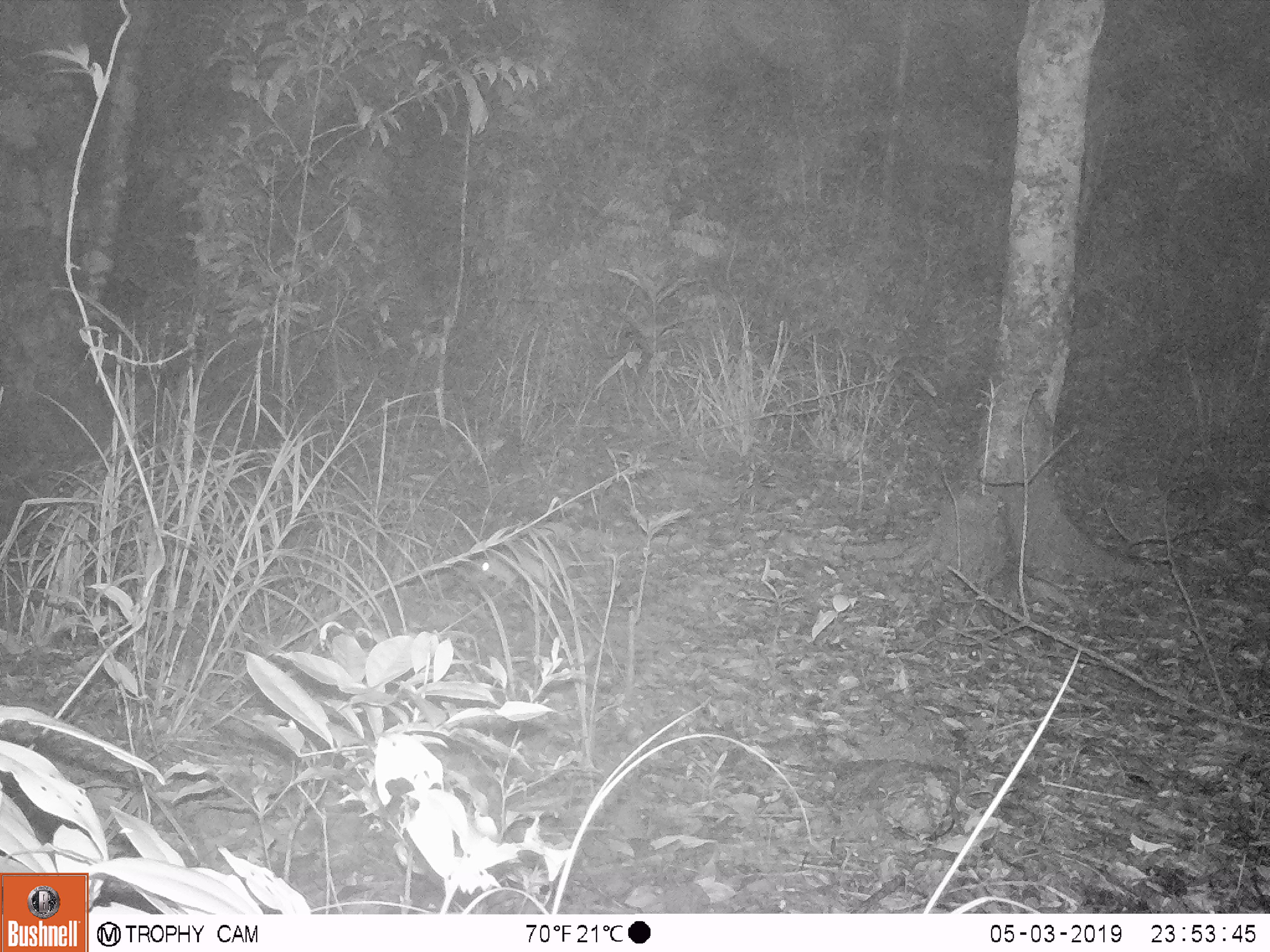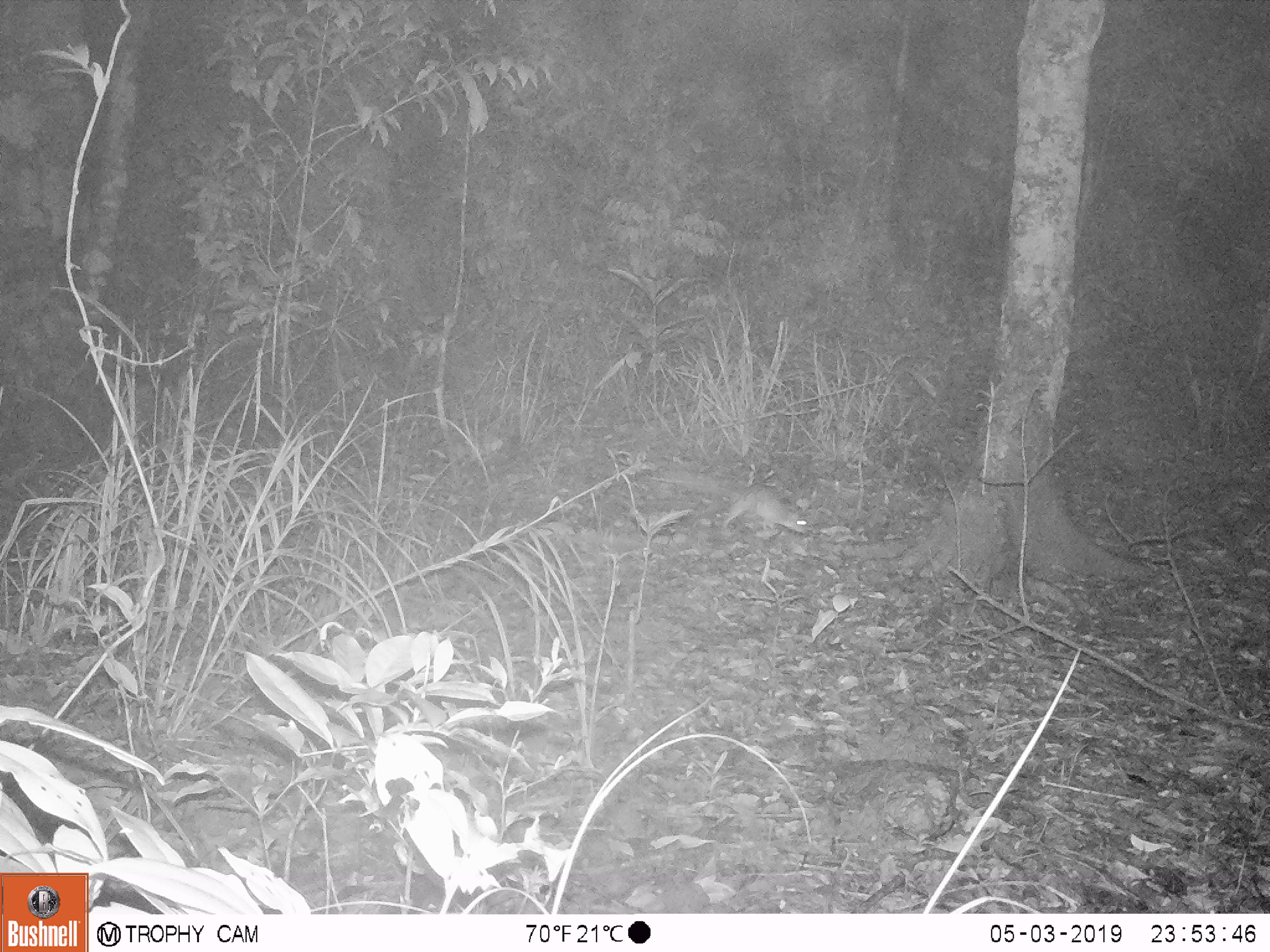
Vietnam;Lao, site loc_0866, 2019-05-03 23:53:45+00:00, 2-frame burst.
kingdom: Animalia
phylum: Chordata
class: Mammalia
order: Rodentia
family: Muridae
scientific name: Muridae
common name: old-world mice and rats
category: unidentified murid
Unidentified murid (old-world mice and rats) (Muridae). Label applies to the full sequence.